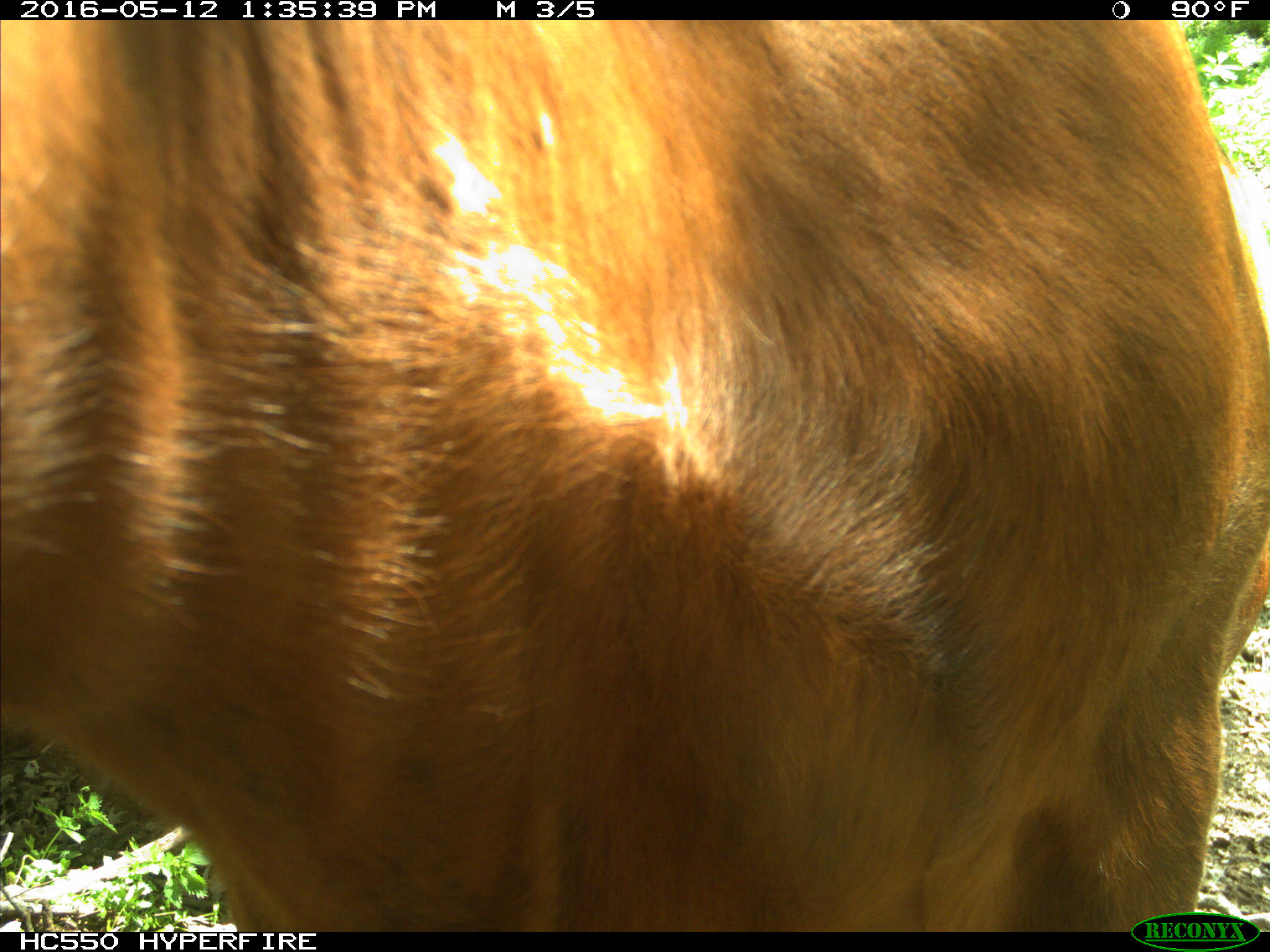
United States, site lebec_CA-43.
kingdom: Animalia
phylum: Chordata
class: Mammalia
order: Artiodactyla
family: Bovidae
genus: Bos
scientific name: Bos taurus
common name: domestic cow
Bos taurus (domestic cow).